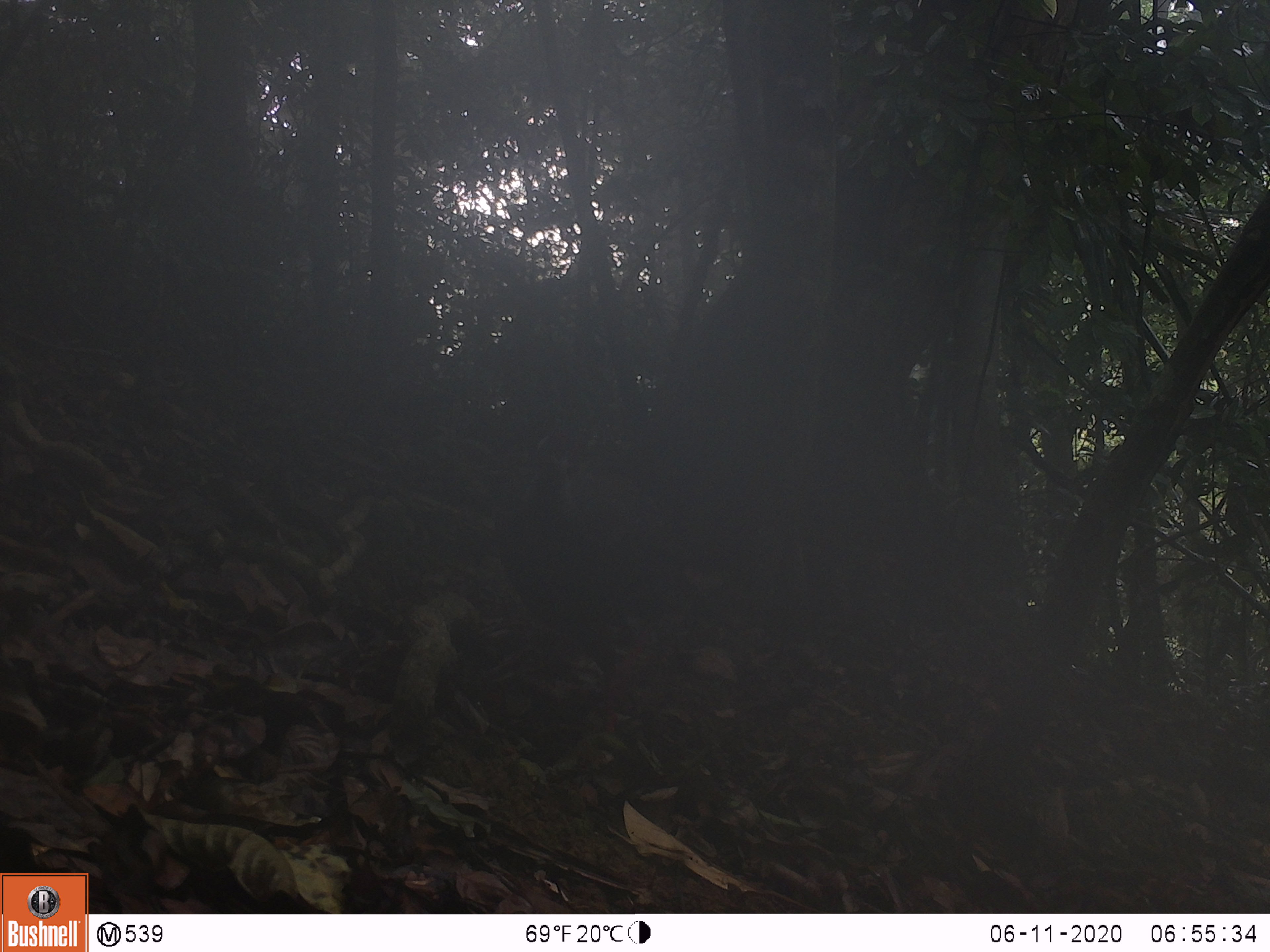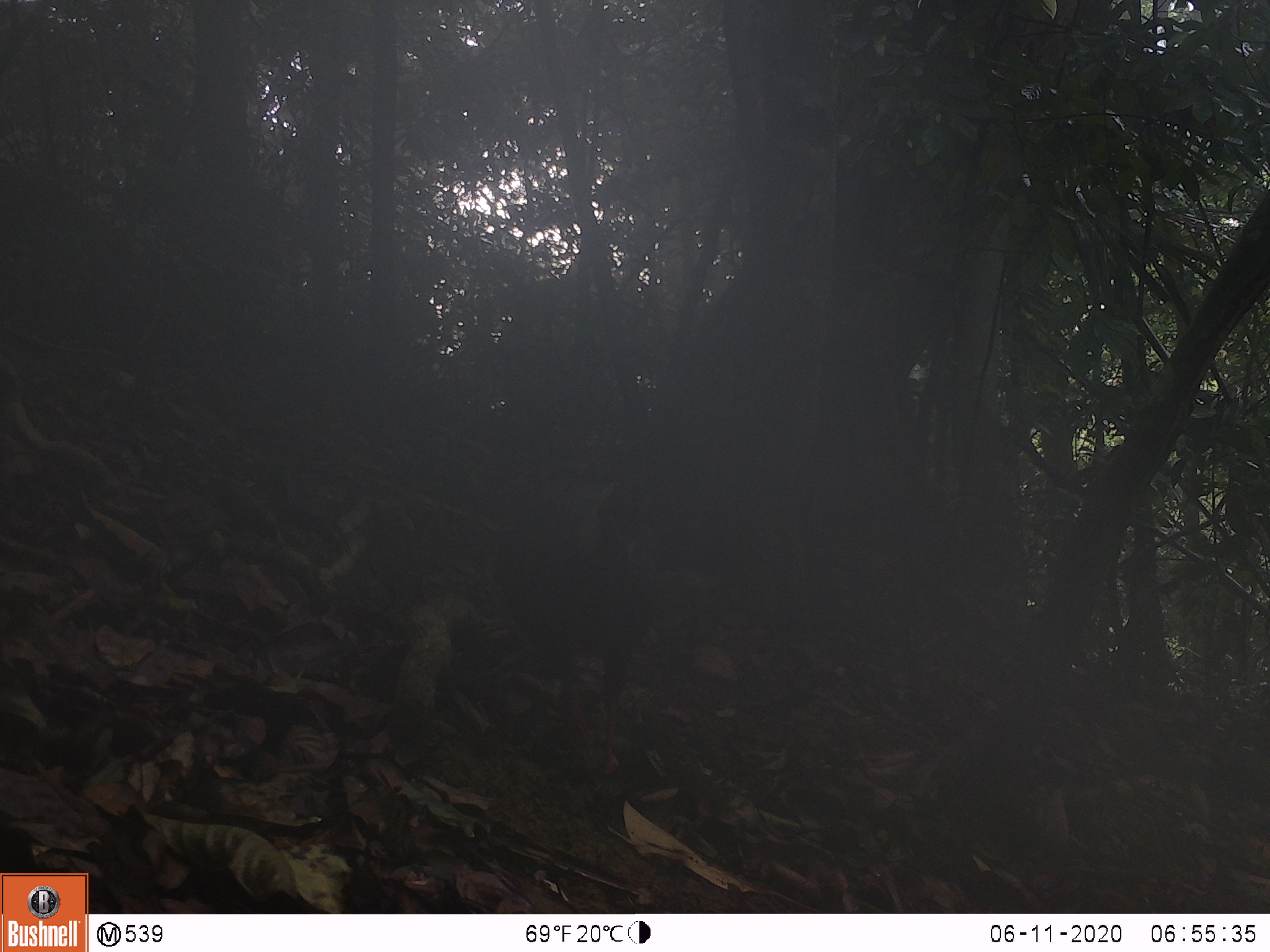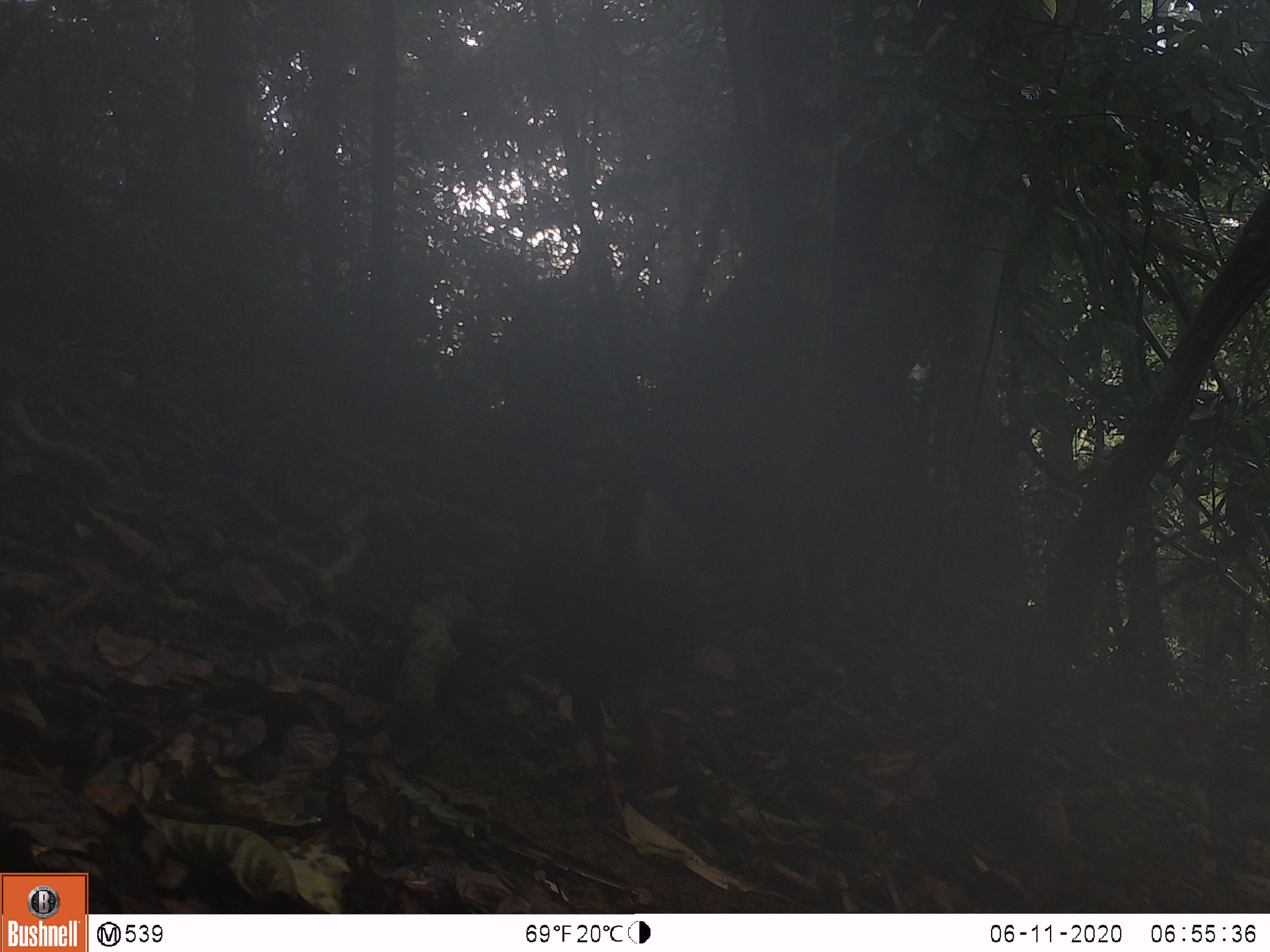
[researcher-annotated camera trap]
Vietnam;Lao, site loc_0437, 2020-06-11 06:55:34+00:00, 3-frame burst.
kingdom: Animalia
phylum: Chordata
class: Aves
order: Galliformes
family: Phasianidae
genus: Lophura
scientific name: Lophura nycthemera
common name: silver pheasant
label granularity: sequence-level